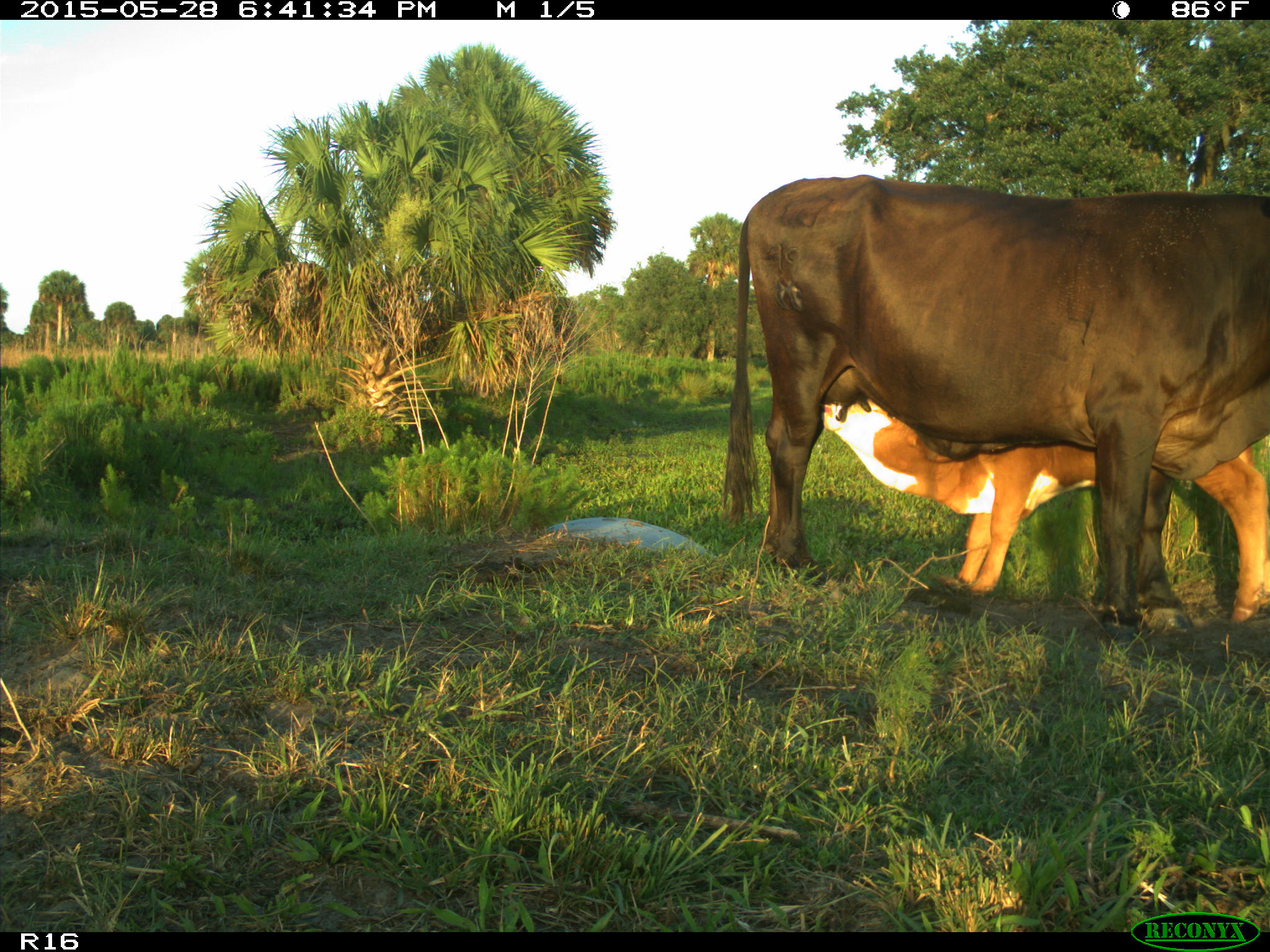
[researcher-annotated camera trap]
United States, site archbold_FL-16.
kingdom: Animalia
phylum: Chordata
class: Mammalia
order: Artiodactyla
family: Bovidae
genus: Bos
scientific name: Bos taurus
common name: domestic cow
Bos taurus (domestic cow).